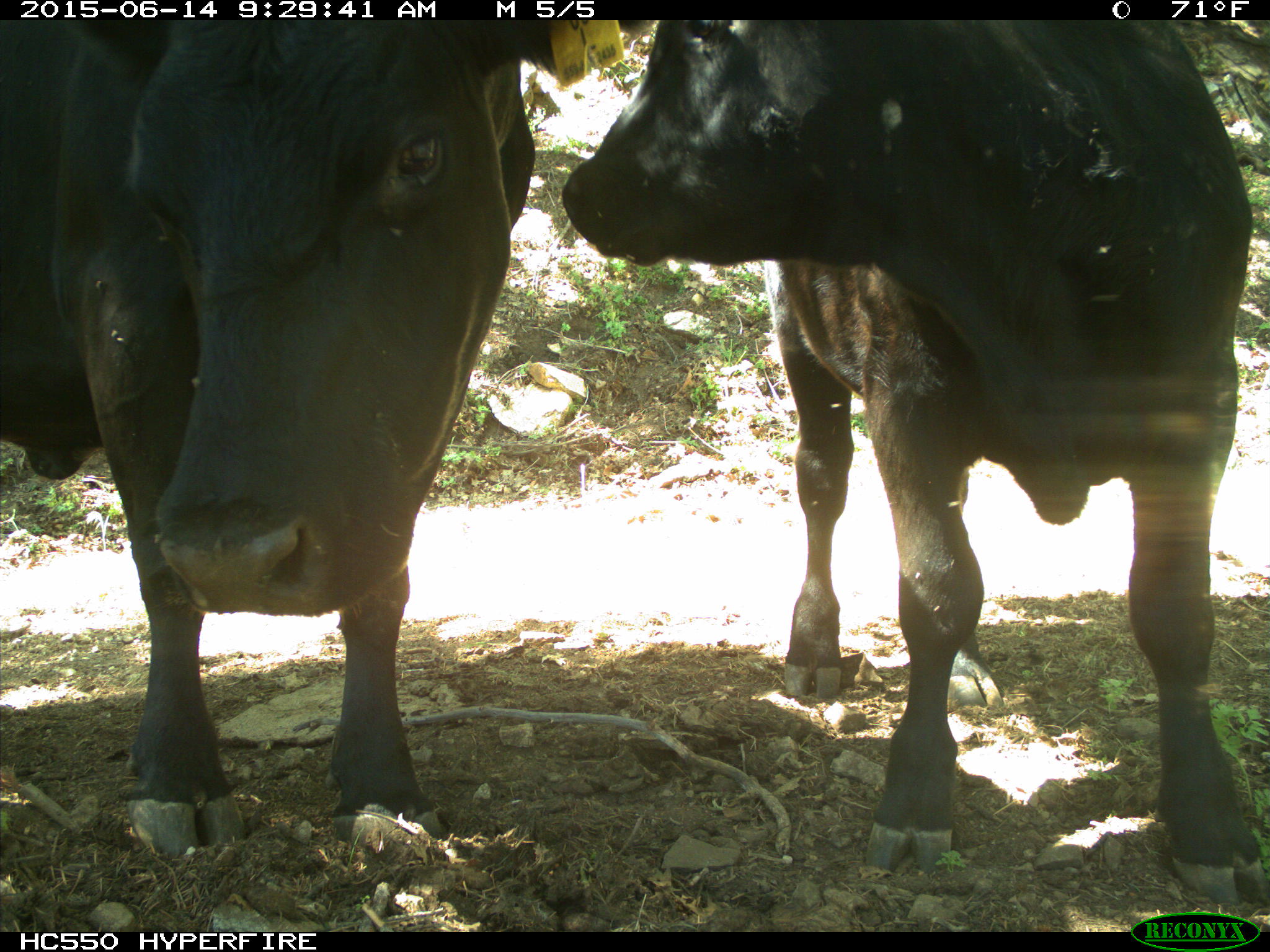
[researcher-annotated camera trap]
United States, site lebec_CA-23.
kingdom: Animalia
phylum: Chordata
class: Mammalia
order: Artiodactyla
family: Bovidae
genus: Bos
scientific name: Bos taurus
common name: domestic cow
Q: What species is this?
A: Bos taurus (domestic cow).